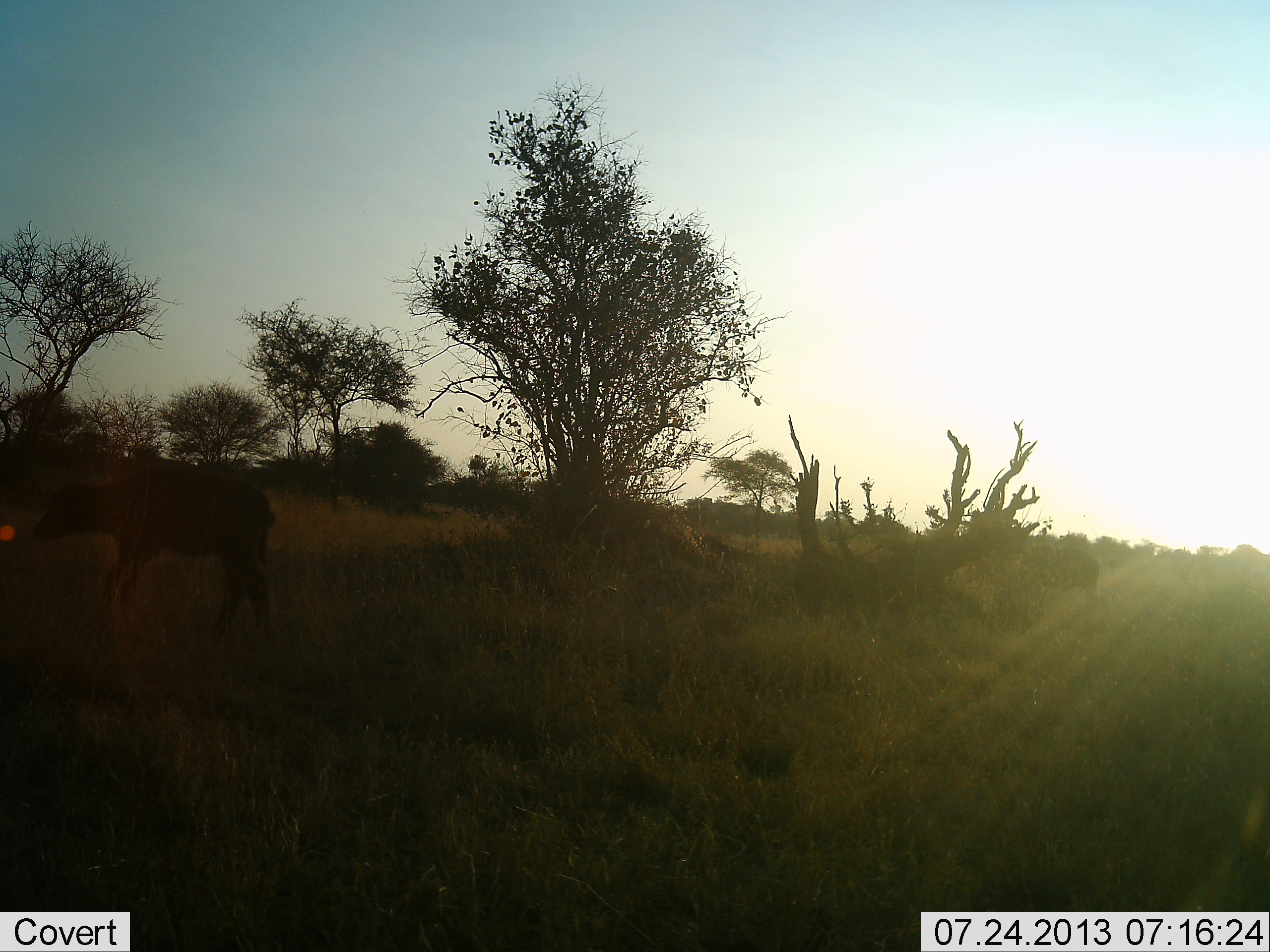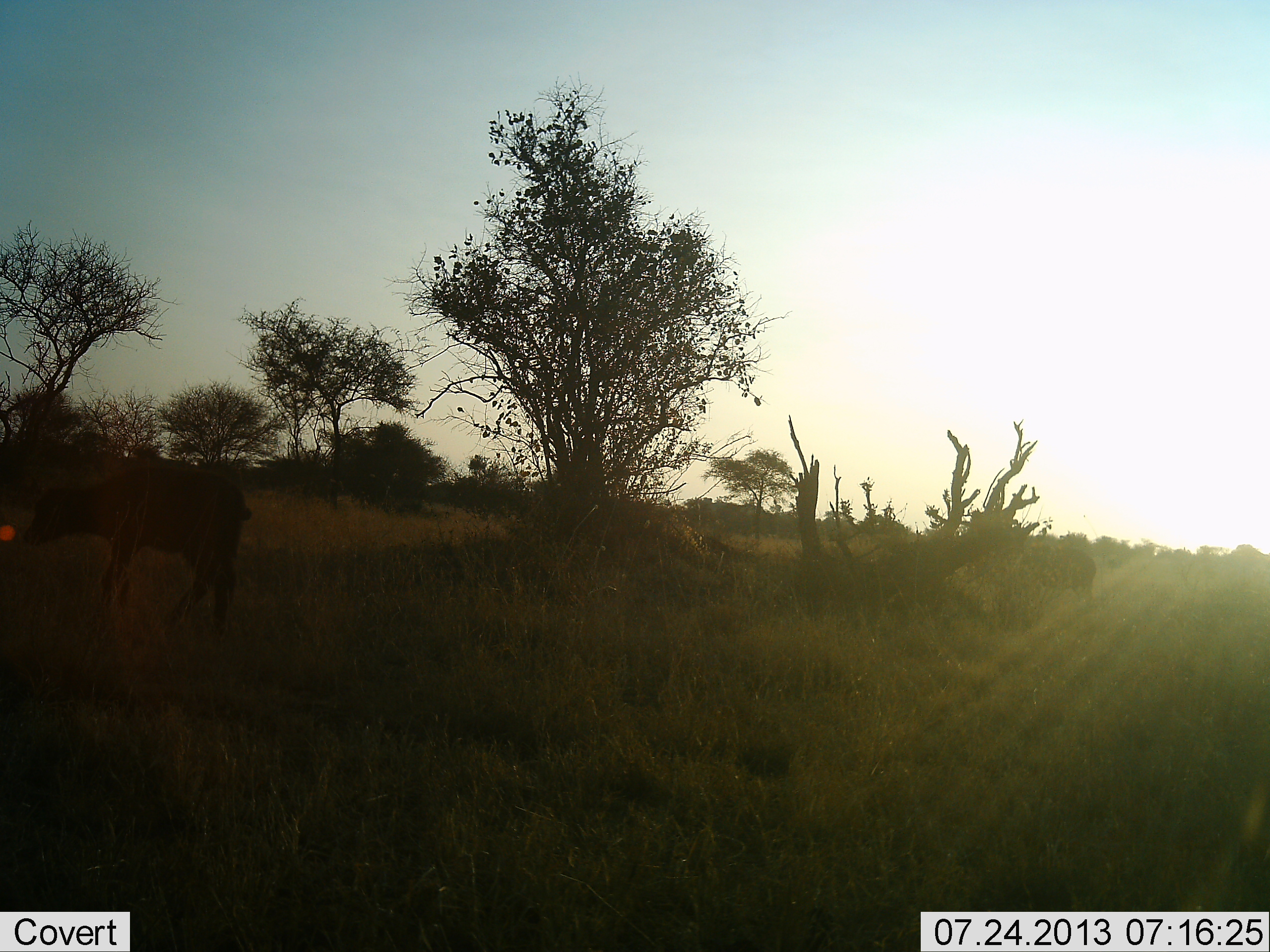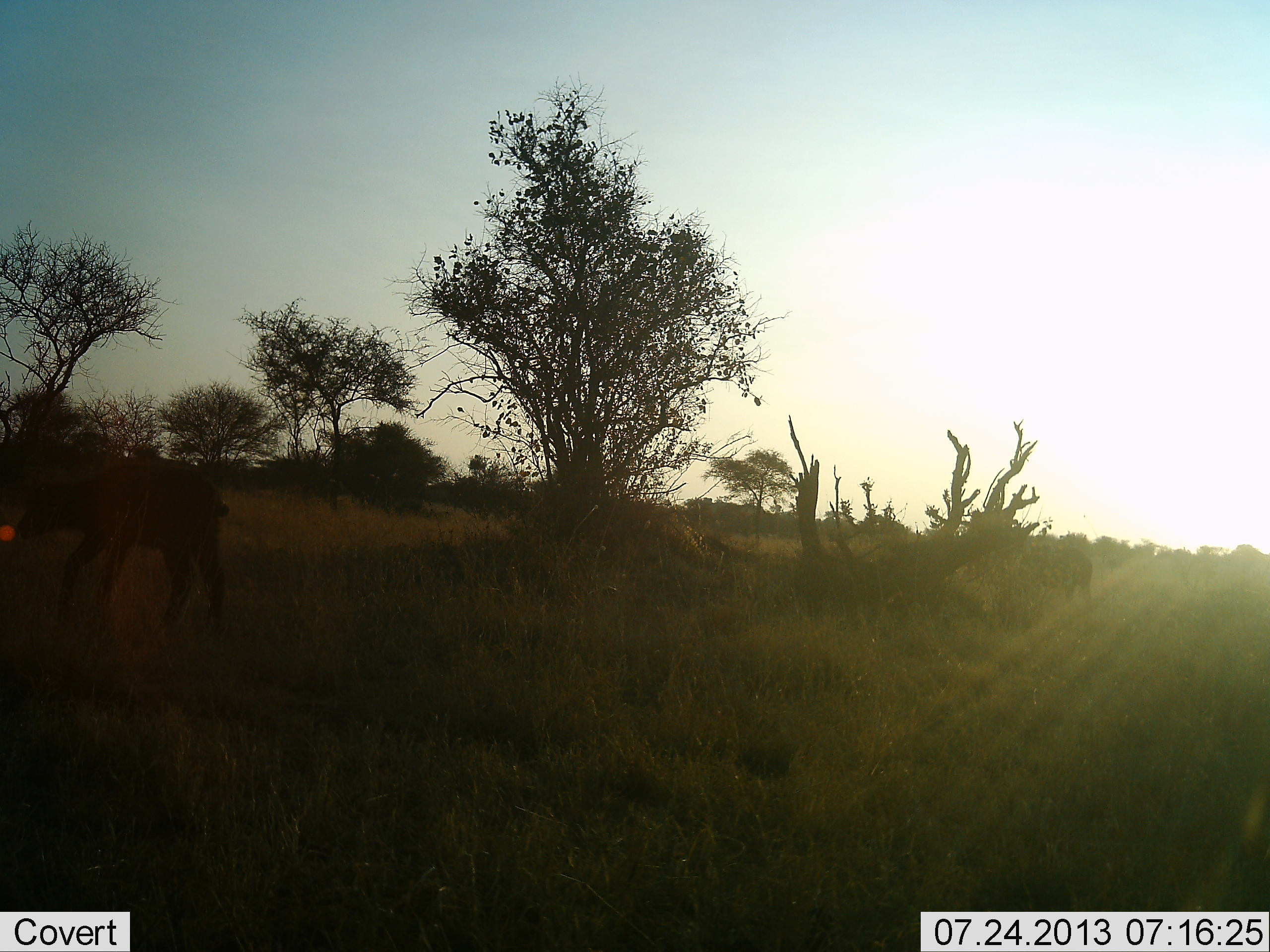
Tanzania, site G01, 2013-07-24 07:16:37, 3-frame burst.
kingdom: Animalia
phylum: Chordata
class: Mammalia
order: Artiodactyla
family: Bovidae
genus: Syncerus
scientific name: Syncerus caffer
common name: cape buffalo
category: buffalo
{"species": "buffalo (cape buffalo) (Syncerus caffer)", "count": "2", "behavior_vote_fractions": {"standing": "20%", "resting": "0%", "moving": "80%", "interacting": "0%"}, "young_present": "70%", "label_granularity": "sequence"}